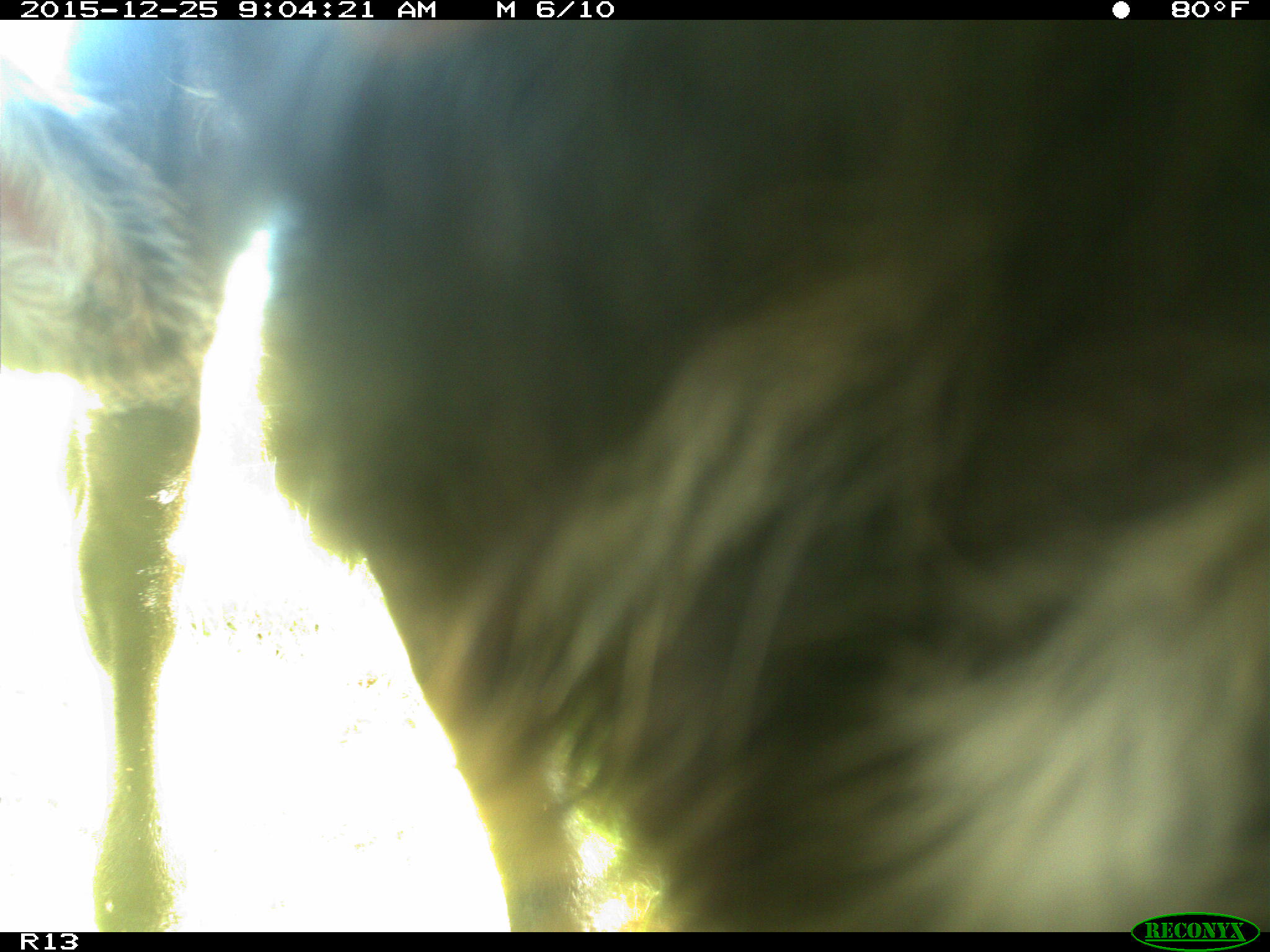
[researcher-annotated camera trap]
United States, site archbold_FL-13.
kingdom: Animalia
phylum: Chordata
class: Mammalia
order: Artiodactyla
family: Bovidae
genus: Bos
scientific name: Bos taurus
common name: domestic cow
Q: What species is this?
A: Bos taurus (domestic cow).